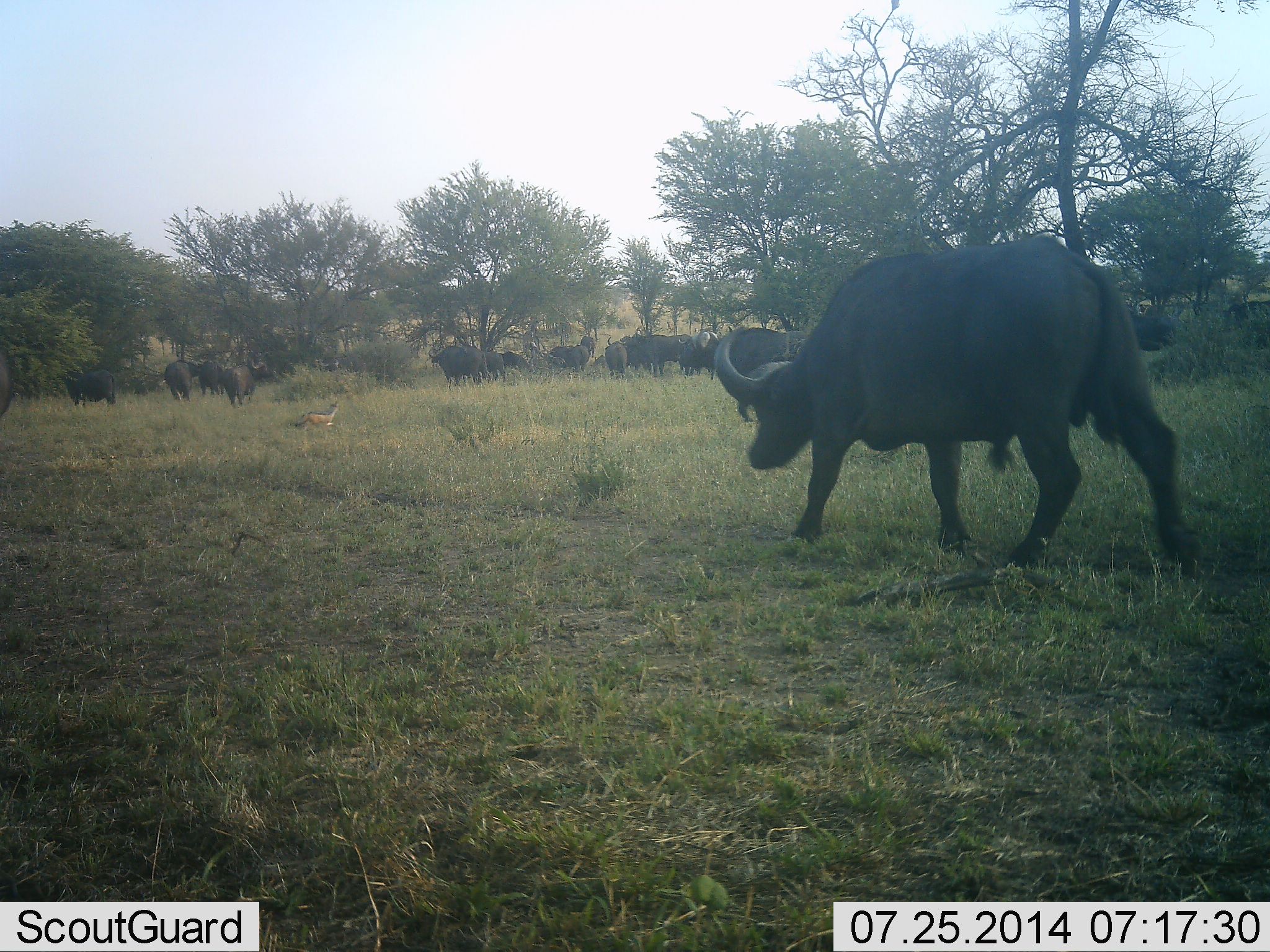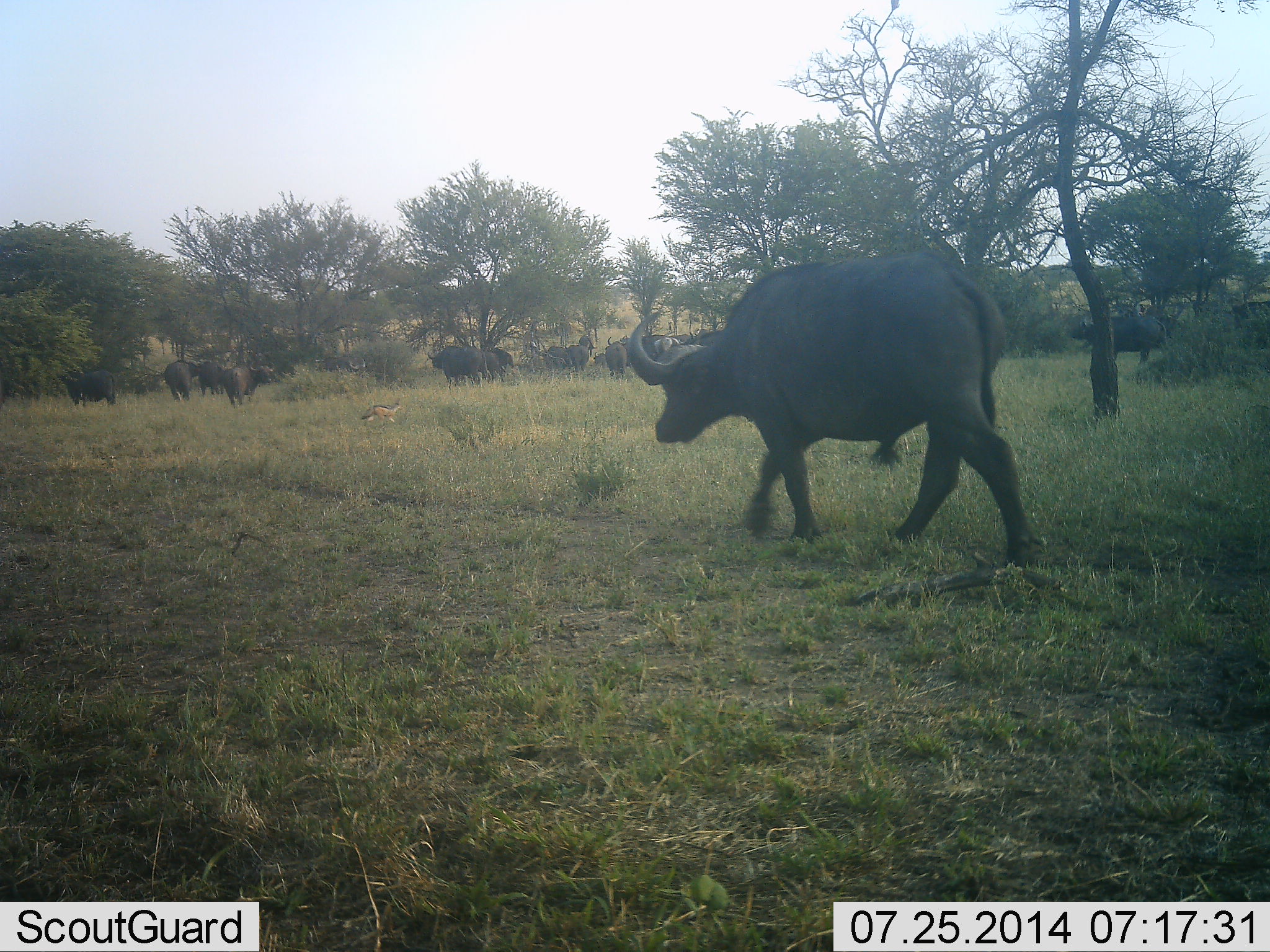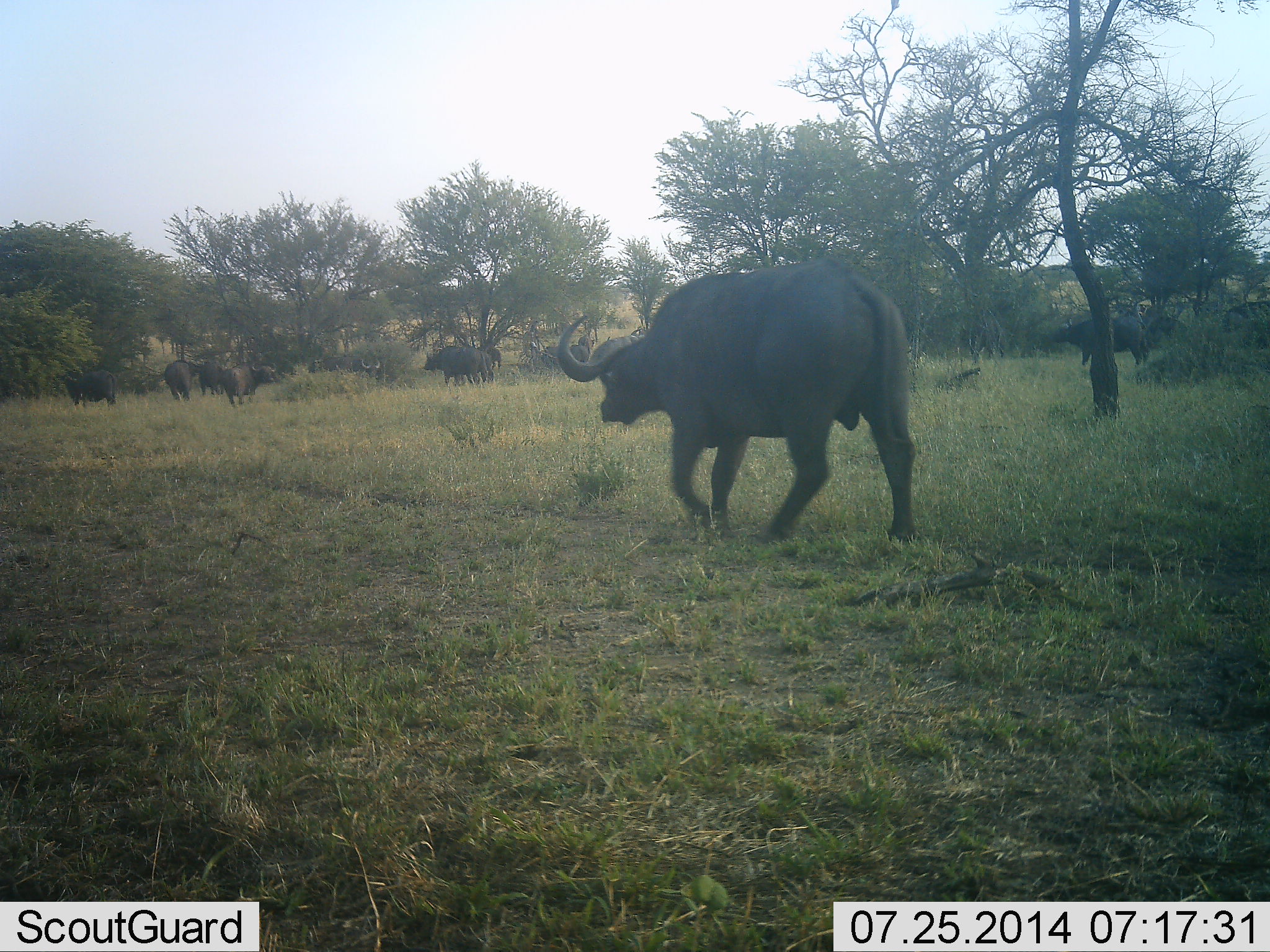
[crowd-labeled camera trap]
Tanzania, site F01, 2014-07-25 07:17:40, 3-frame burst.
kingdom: Animalia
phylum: Chordata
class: Mammalia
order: Artiodactyla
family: Bovidae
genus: Syncerus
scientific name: Syncerus caffer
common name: cape buffalo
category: buffalo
Buffalo (cape buffalo) (Syncerus caffer), count 11-50. Behavior (volunteer vote fractions): standing 59%, resting 0%, moving 94%, interacting 6%. Young present (vote fraction): 0%. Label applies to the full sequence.